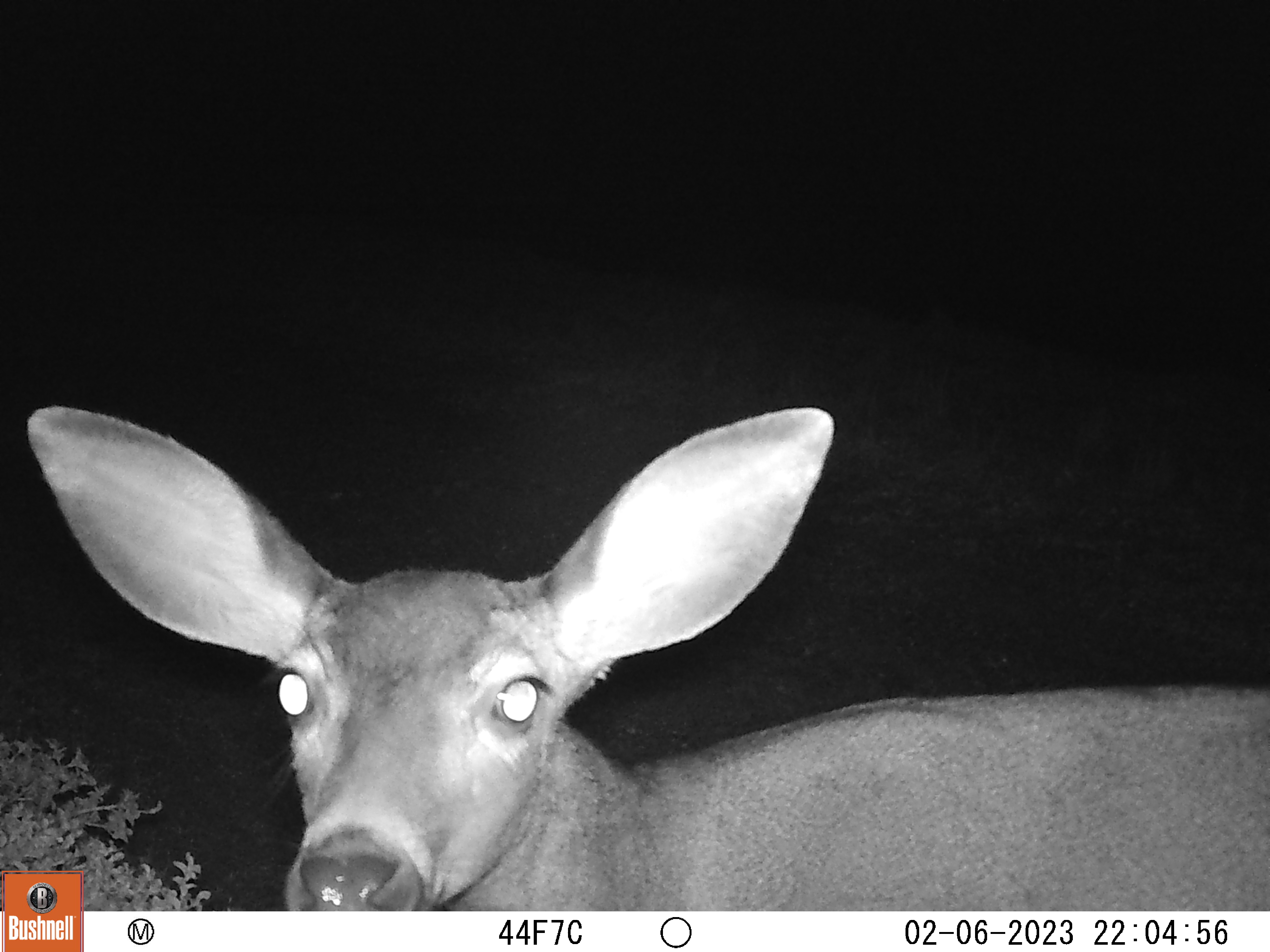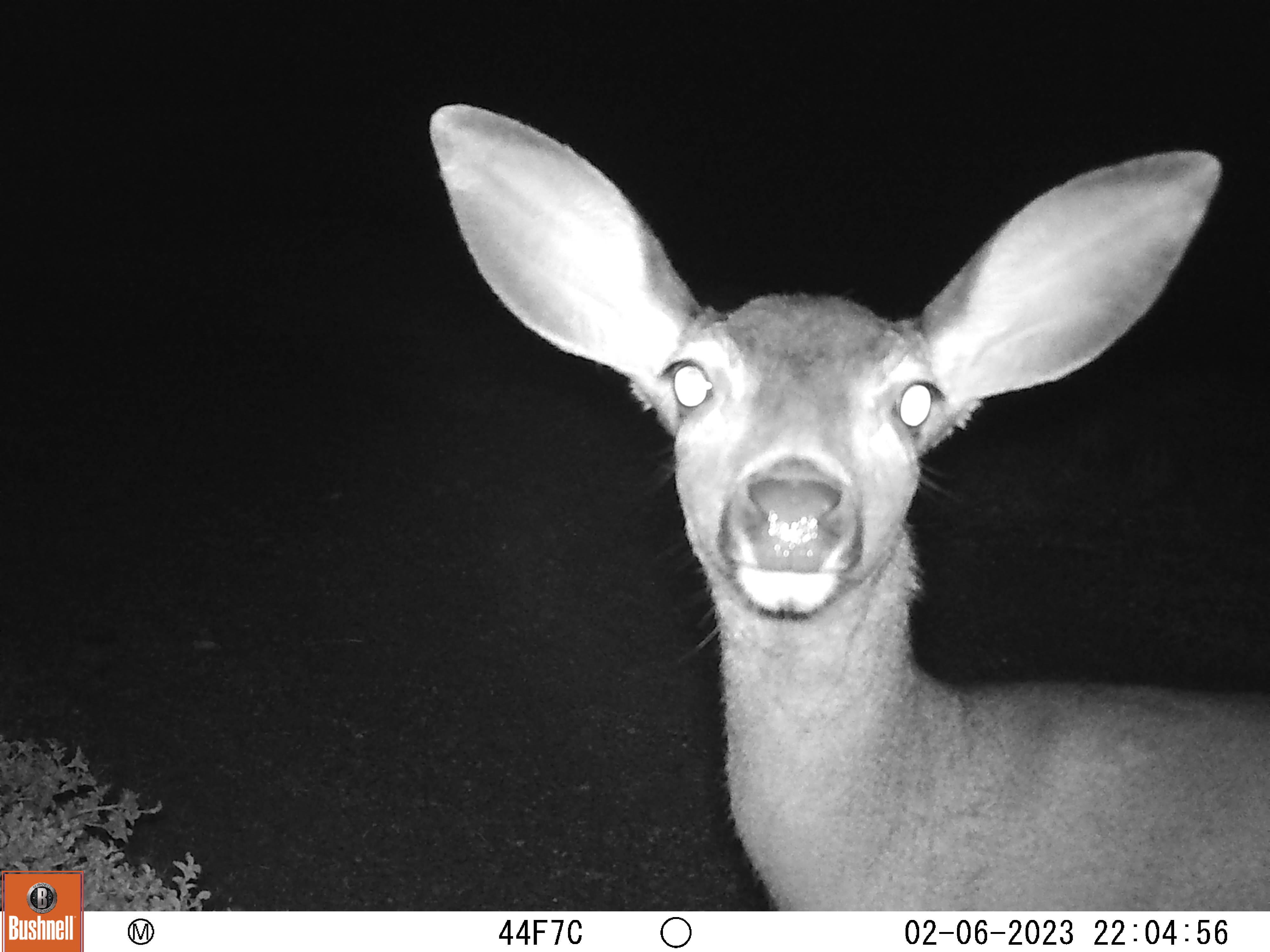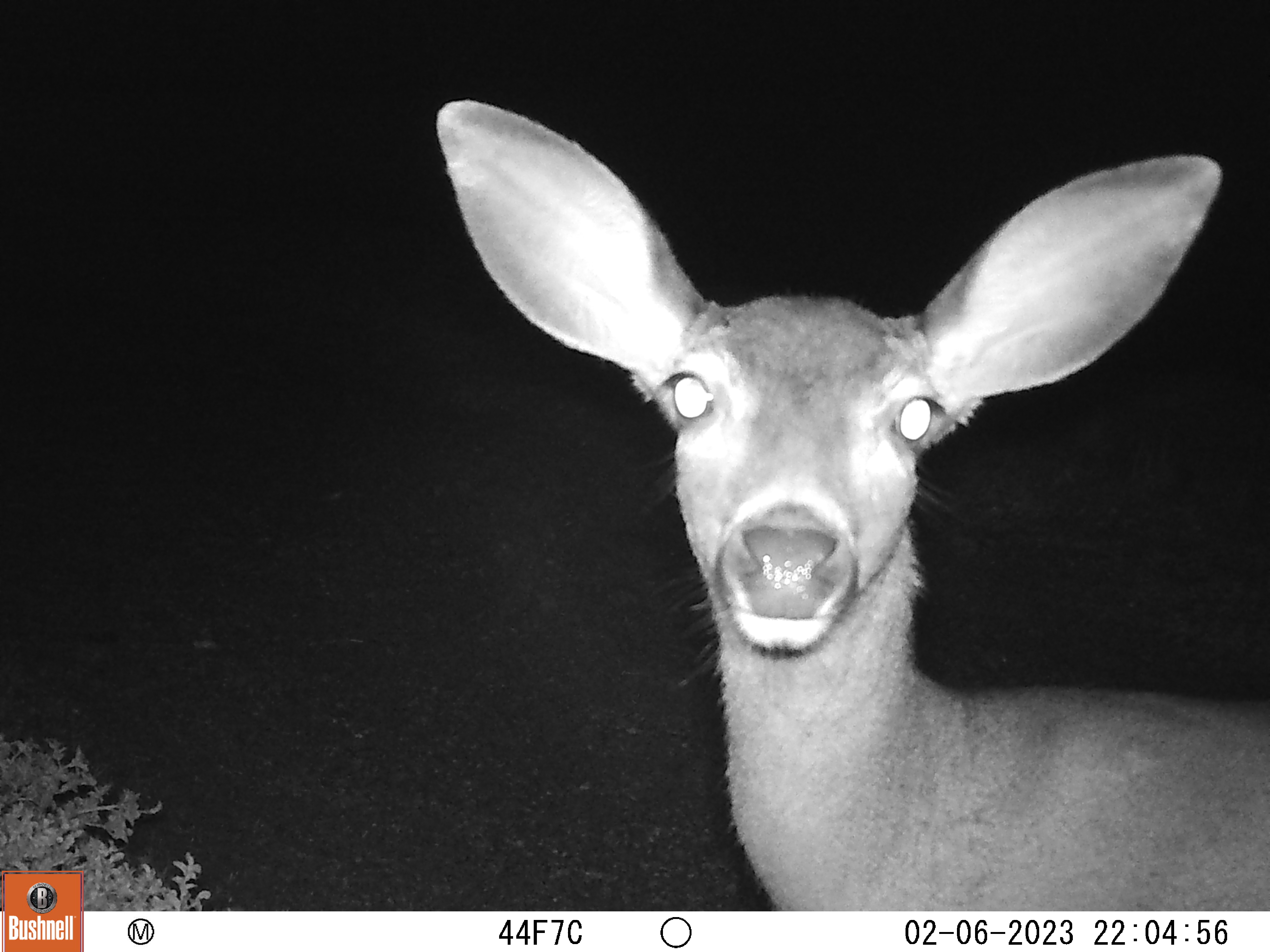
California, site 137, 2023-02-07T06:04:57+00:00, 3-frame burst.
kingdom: Animalia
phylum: Chordata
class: Mammalia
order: Artiodactyla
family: Cervidae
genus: Odocoileus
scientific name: Odocoileus hemionus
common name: mule deer